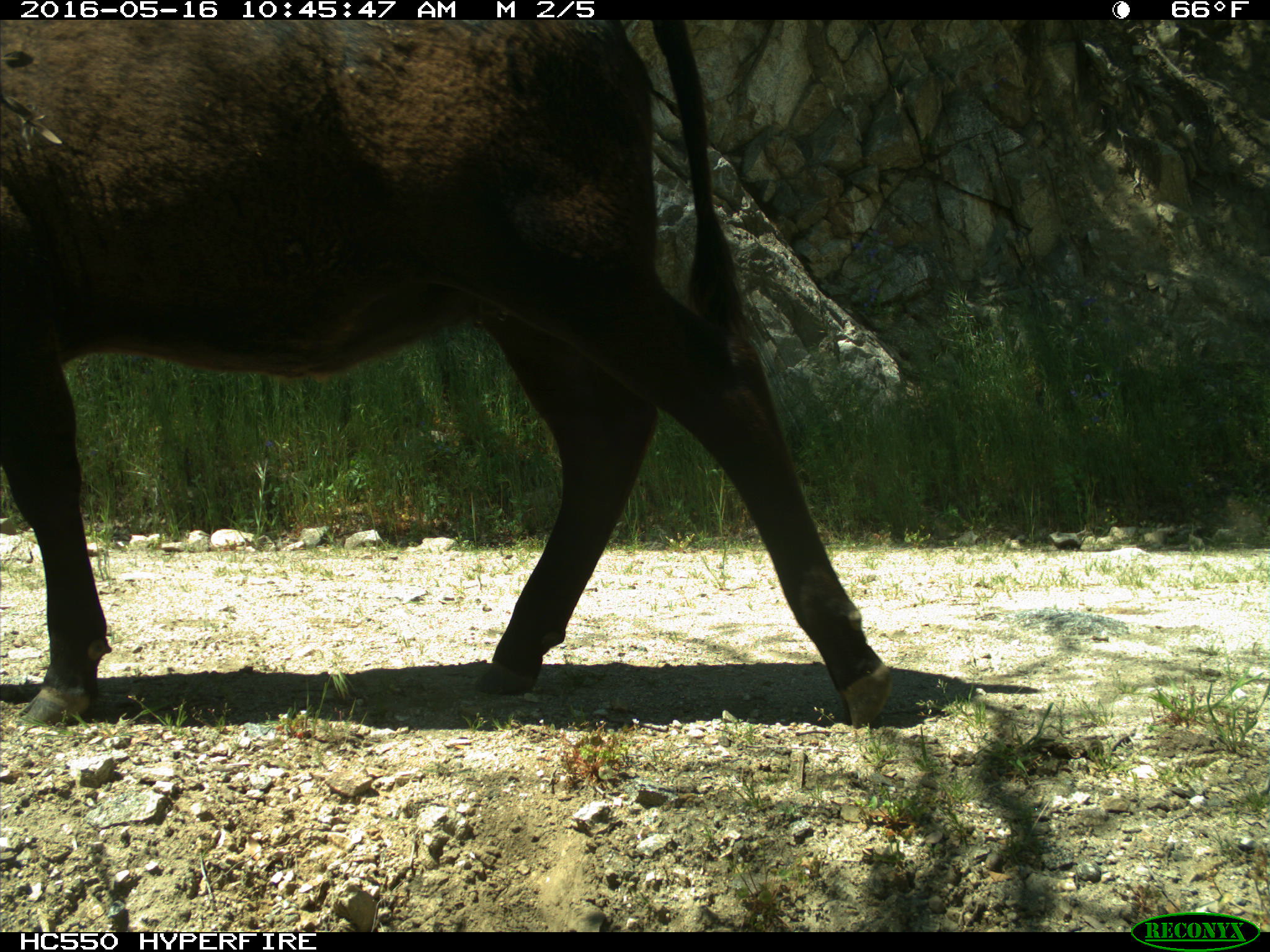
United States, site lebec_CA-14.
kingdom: Animalia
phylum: Chordata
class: Mammalia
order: Artiodactyla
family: Bovidae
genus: Bos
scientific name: Bos taurus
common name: domestic cow